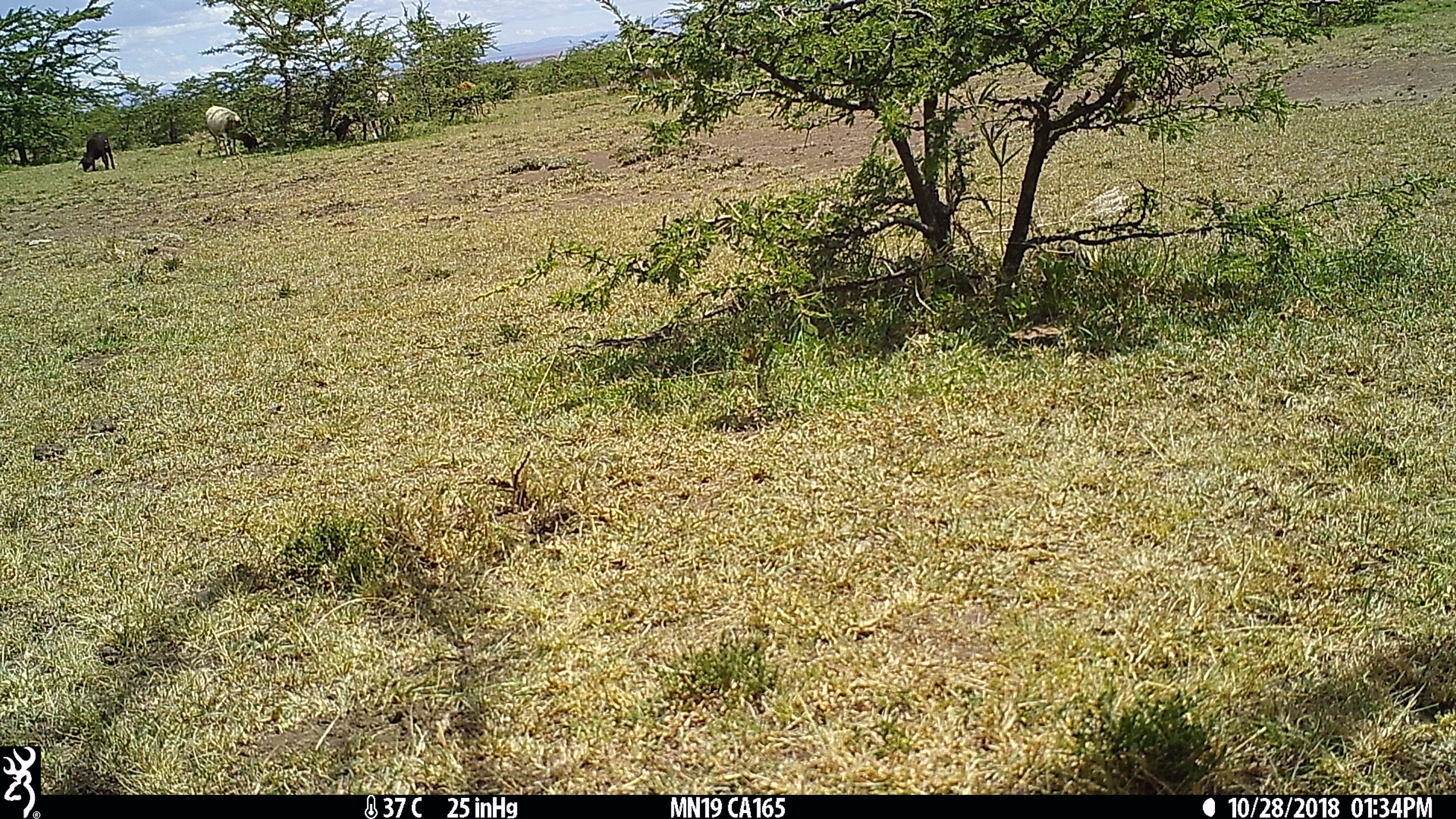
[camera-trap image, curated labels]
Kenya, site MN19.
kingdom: Animalia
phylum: Chordata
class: Mammalia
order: Artiodactyla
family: Bovidae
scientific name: Bovidae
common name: sheep or goat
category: shoat